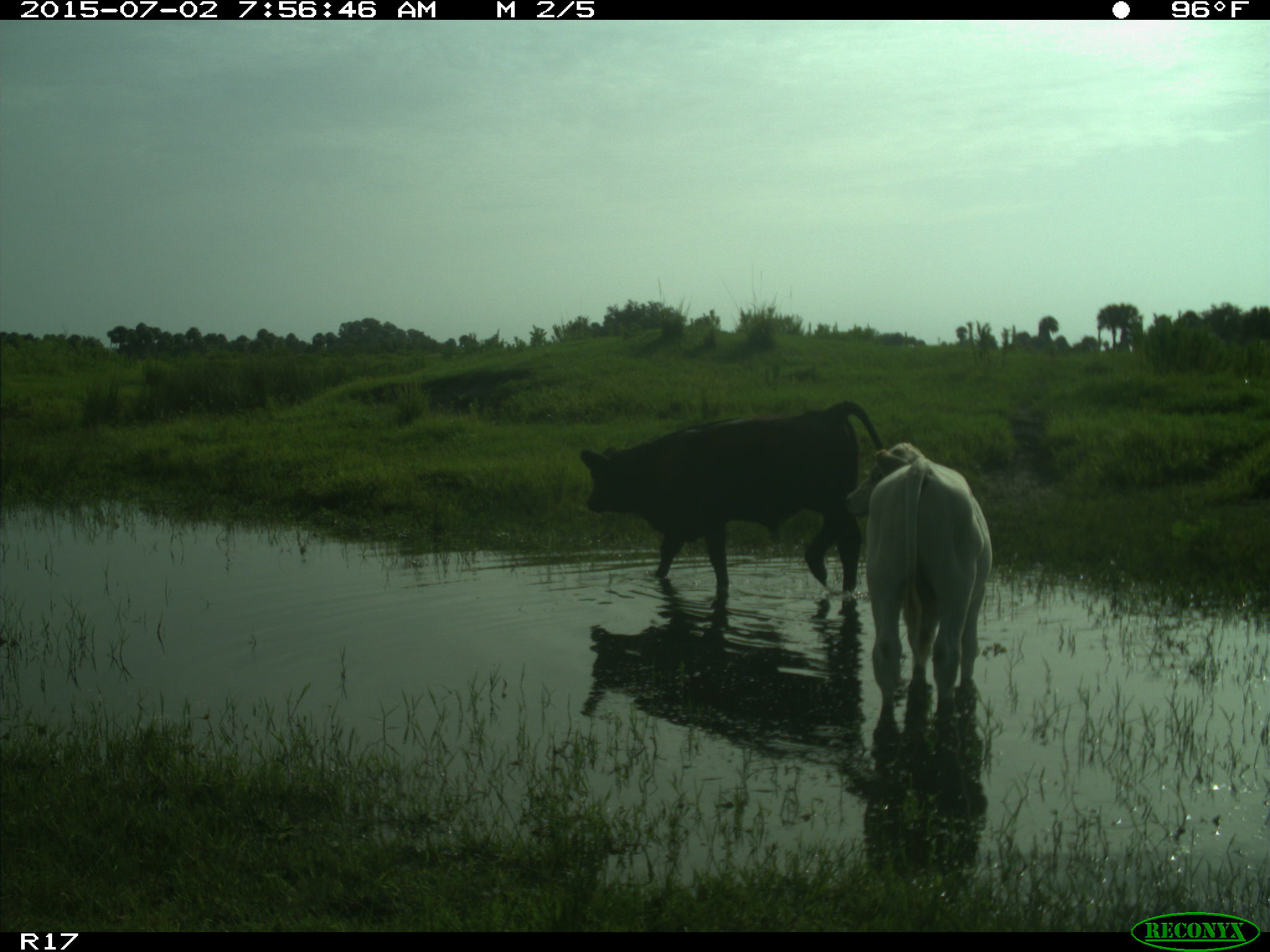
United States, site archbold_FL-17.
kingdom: Animalia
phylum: Chordata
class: Mammalia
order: Artiodactyla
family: Bovidae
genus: Bos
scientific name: Bos taurus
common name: domestic cow